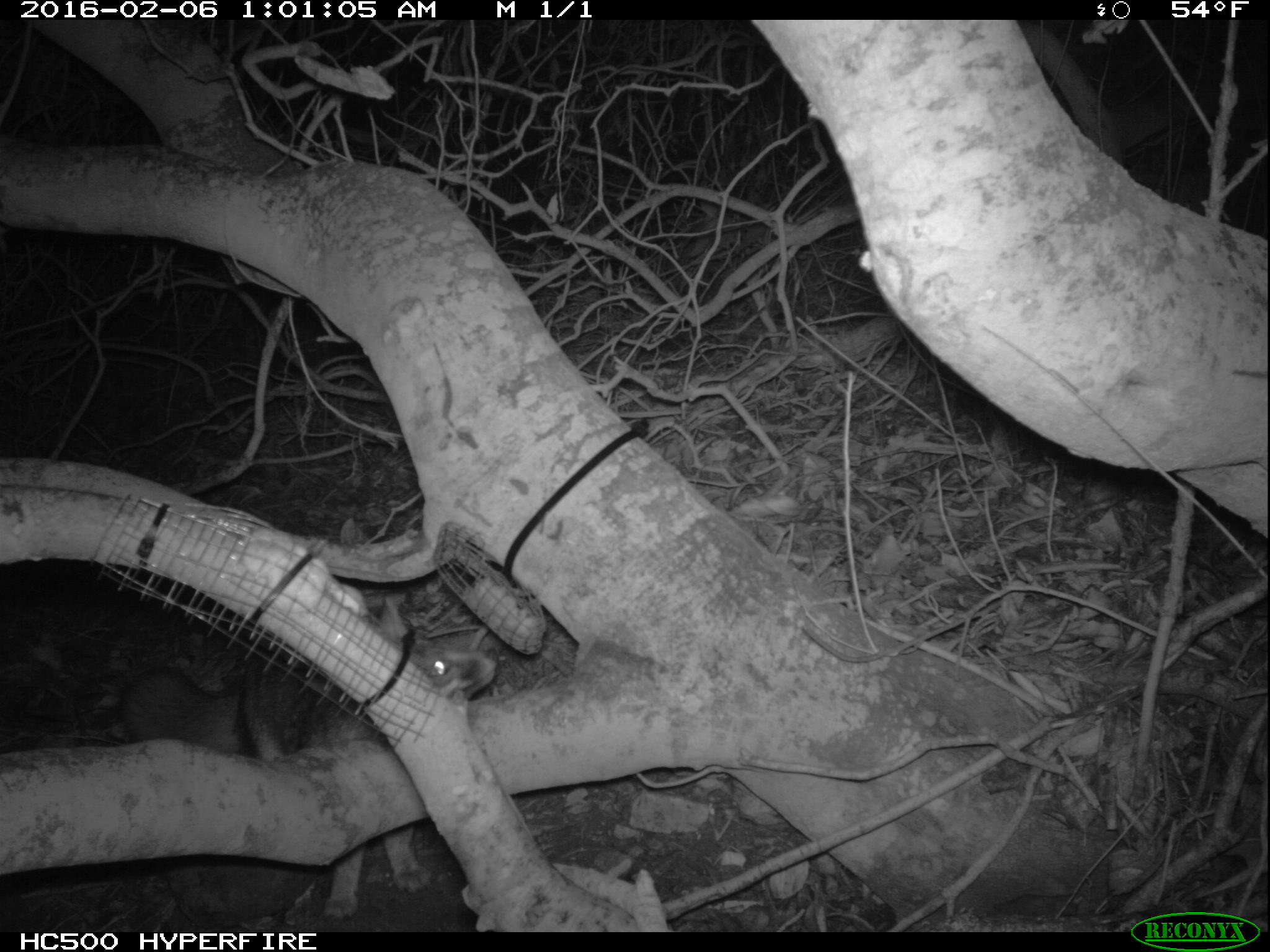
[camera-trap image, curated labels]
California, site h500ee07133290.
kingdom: Animalia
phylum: Chordata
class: Mammalia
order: Carnivora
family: Canidae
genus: Urocyon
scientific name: Urocyon littoralis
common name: island fox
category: fox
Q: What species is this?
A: Fox (island fox) (Urocyon littoralis).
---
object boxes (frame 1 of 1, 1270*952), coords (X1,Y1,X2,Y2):
fox: (117,634,496,920)